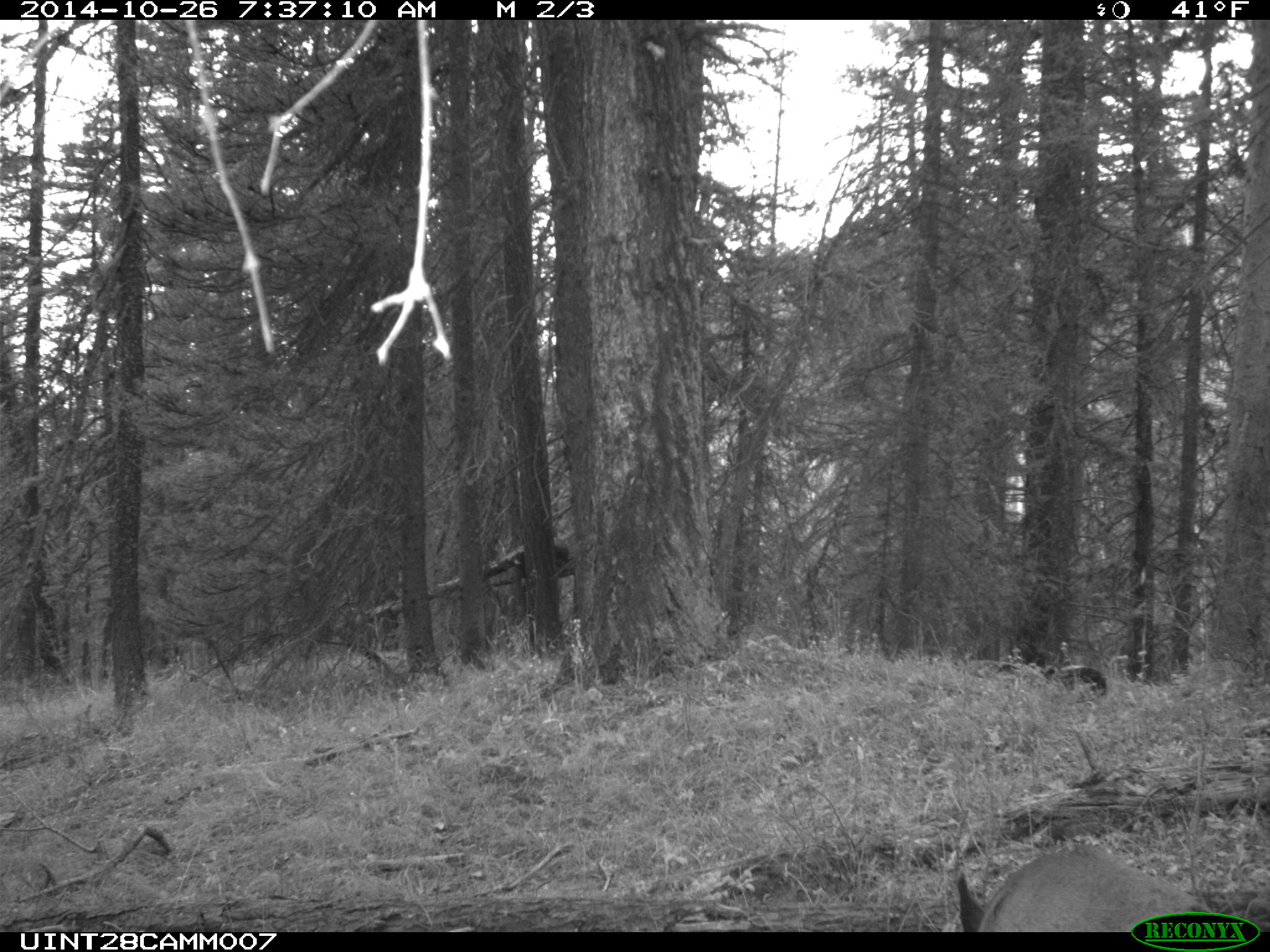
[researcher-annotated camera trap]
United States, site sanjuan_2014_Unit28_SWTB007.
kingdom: Animalia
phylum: Chordata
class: Mammalia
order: Artiodactyla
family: Cervidae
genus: Odocoileus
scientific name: Odocoileus hemionus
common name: mule deer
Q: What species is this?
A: Odocoileus hemionus (mule deer).